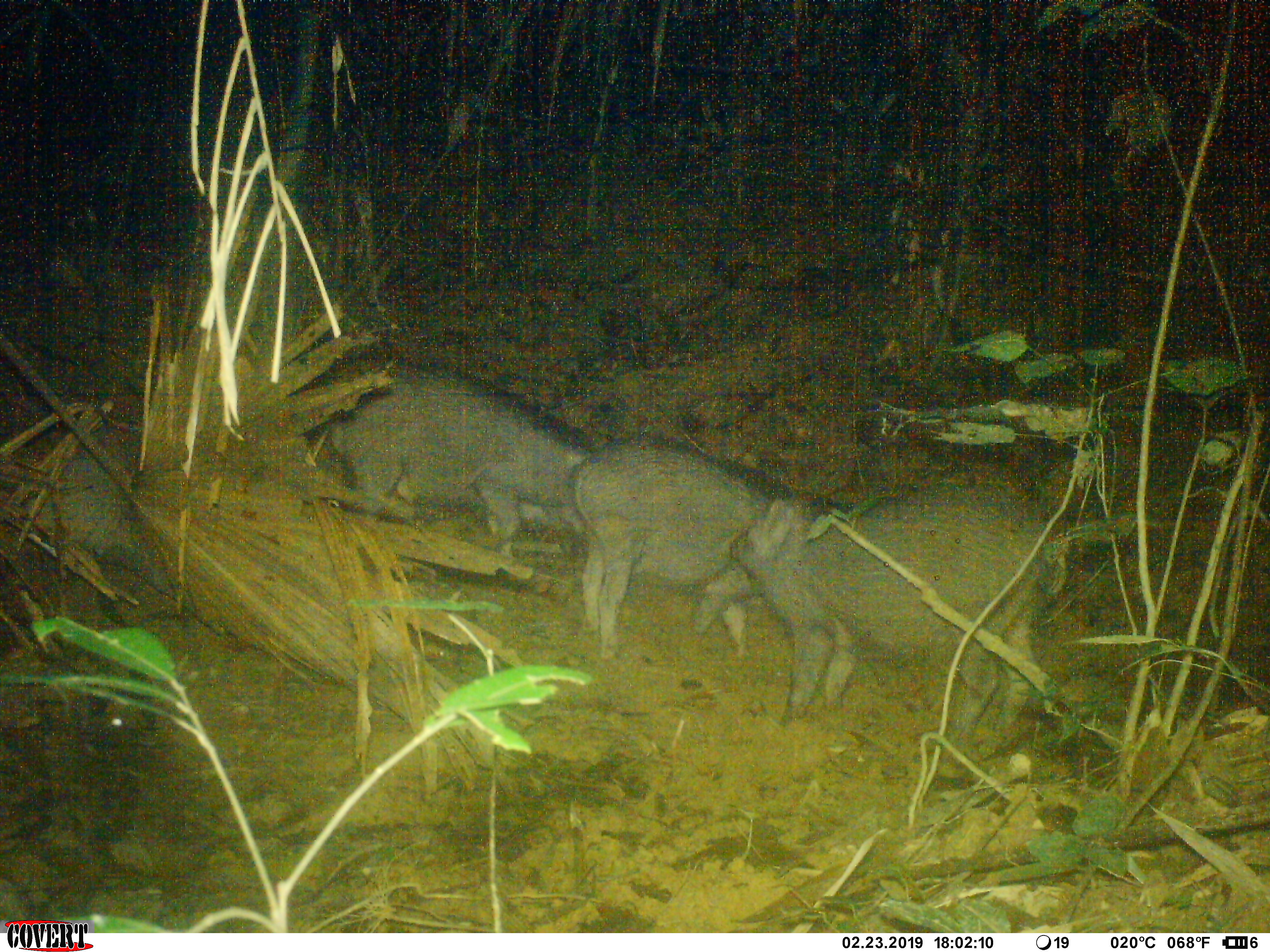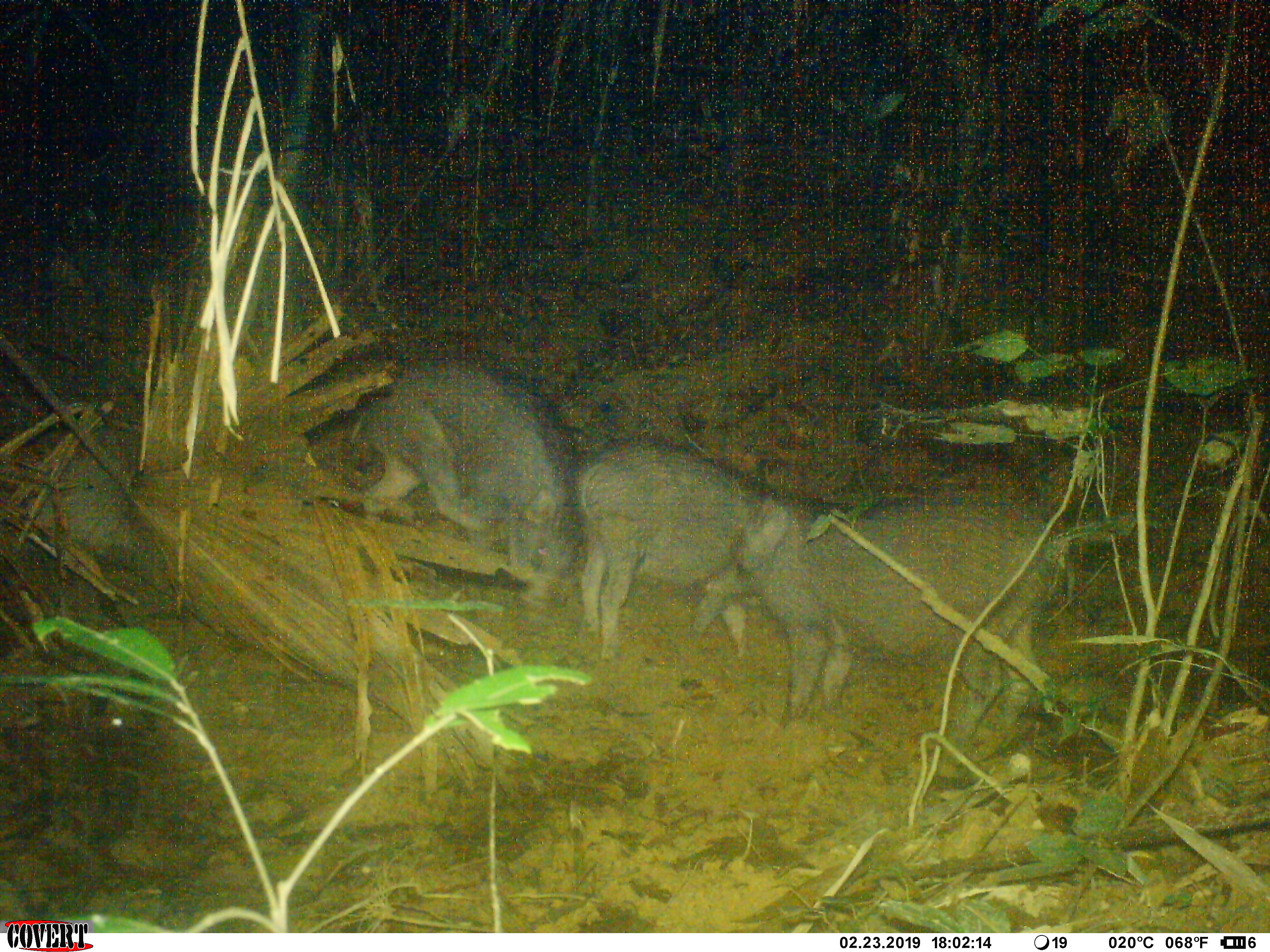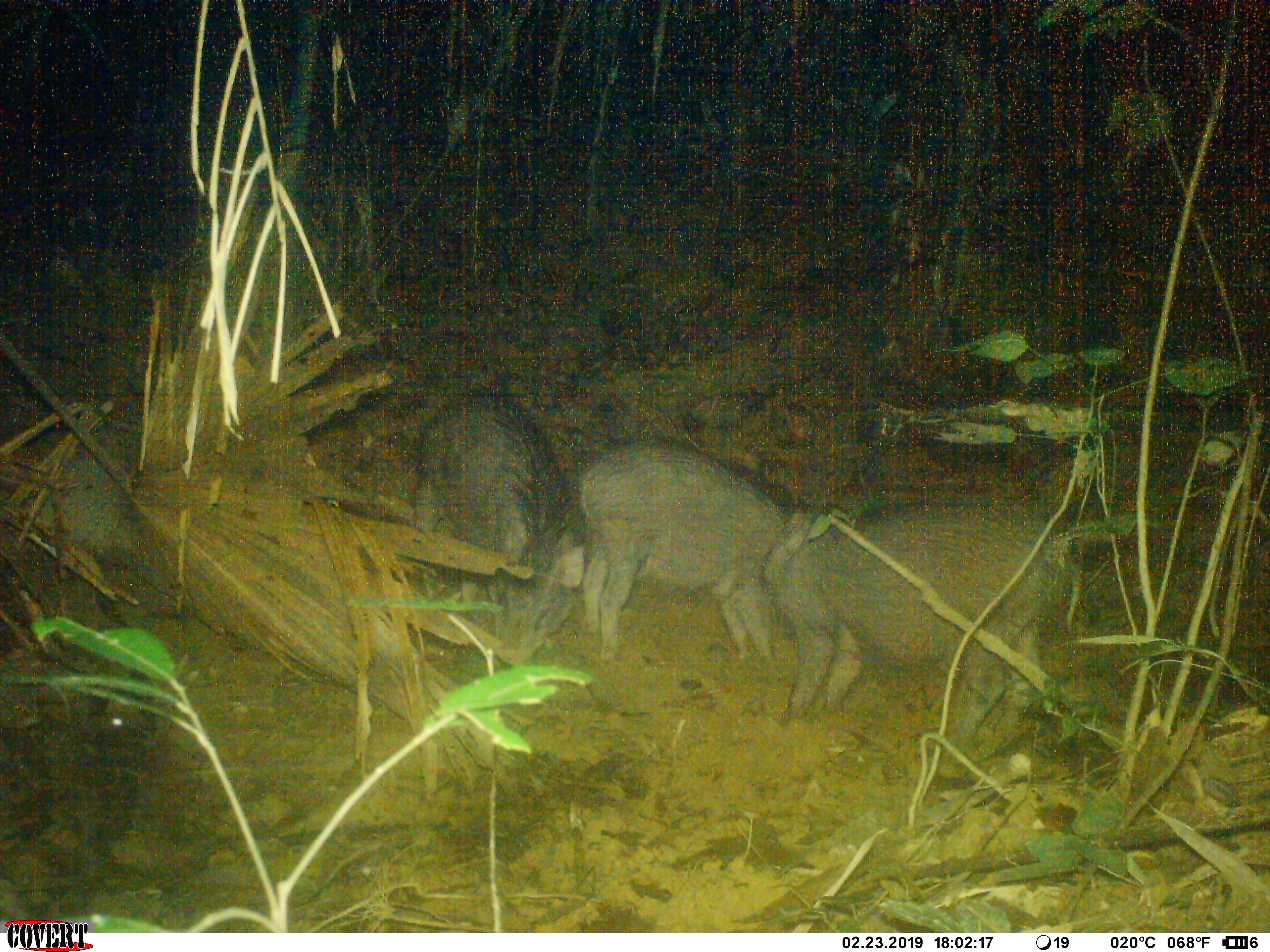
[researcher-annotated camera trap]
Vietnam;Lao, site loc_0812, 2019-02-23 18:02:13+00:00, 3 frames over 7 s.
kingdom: Animalia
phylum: Chordata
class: Mammalia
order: Artiodactyla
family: Suidae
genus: Sus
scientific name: Sus scrofa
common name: eurasian wild pig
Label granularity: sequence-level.